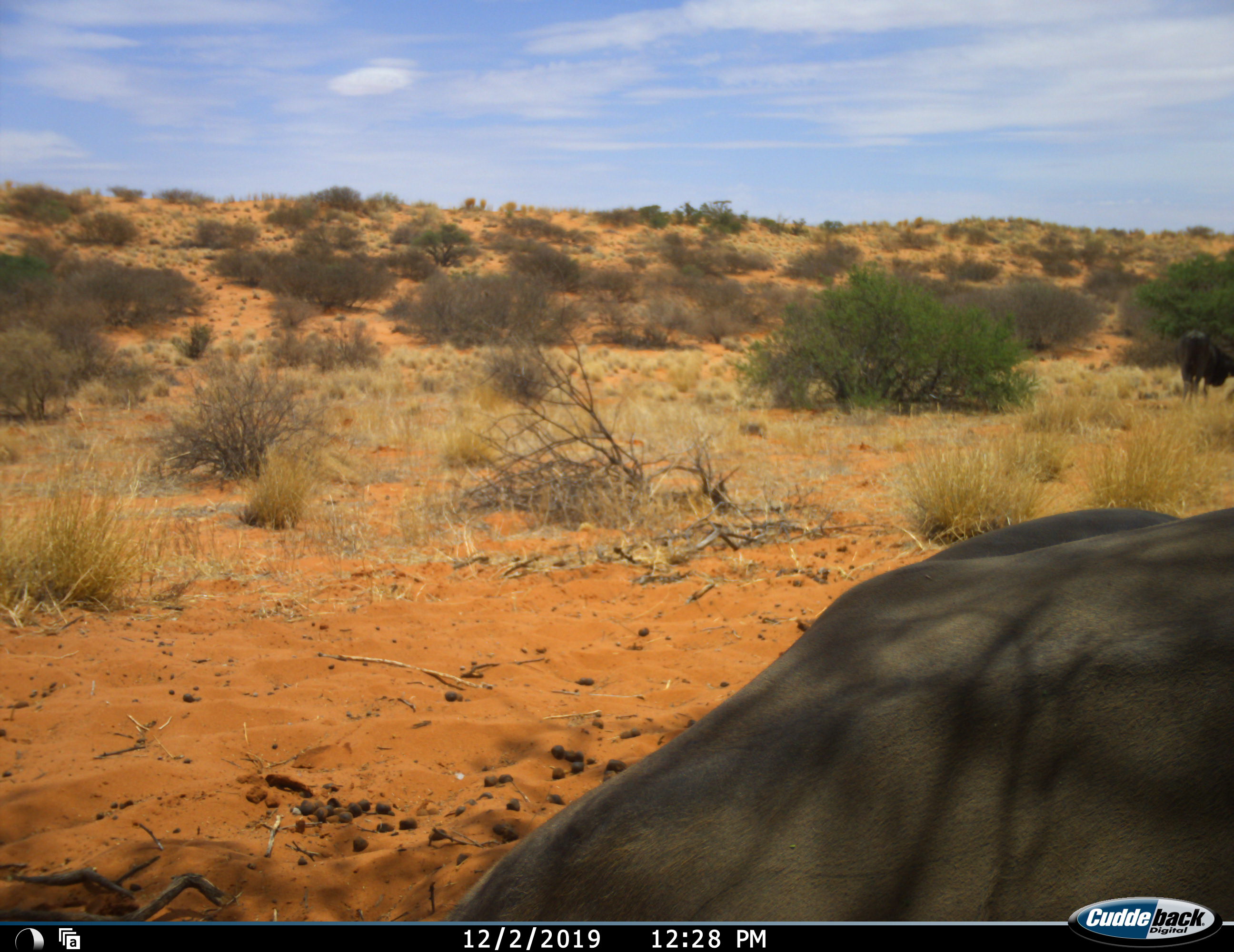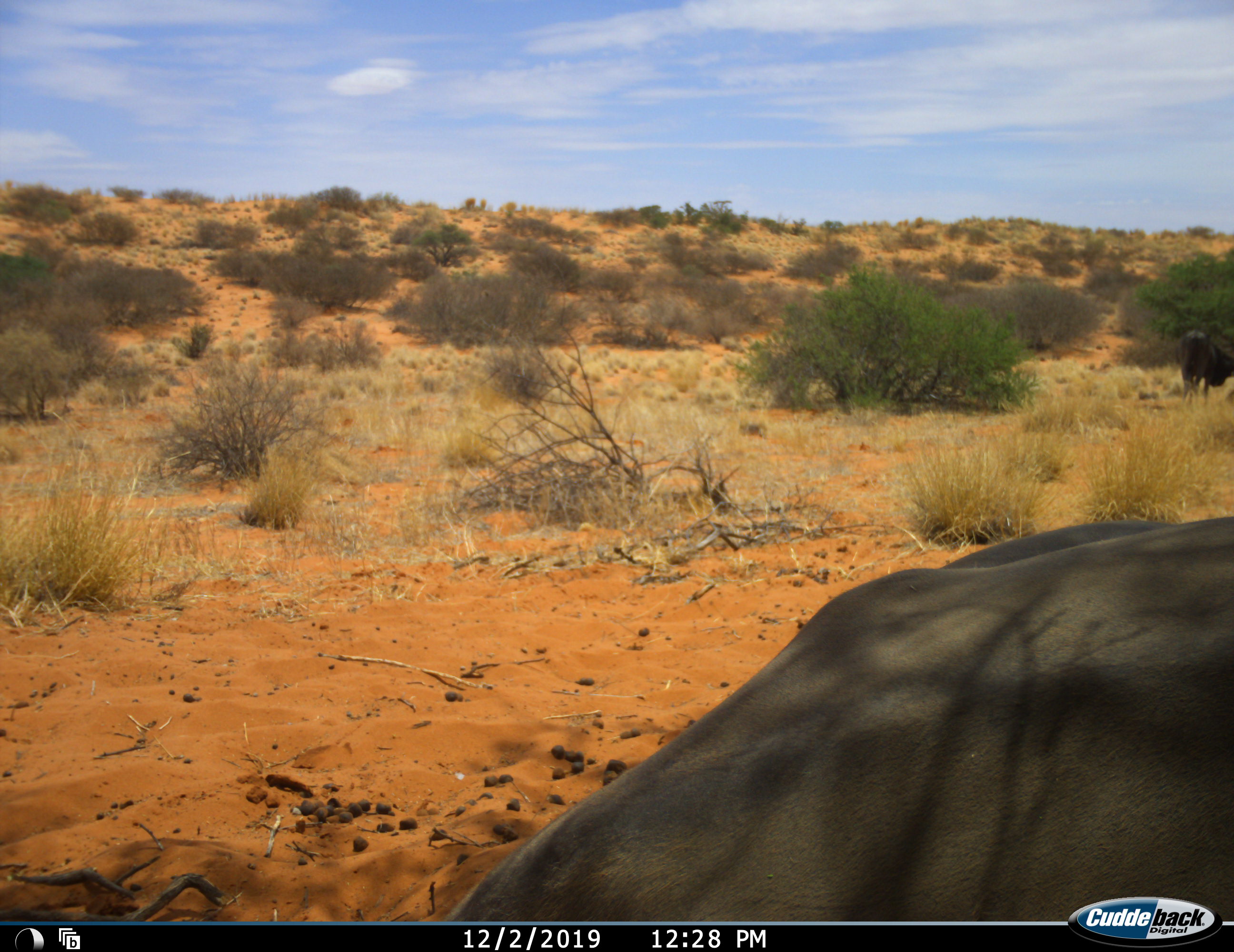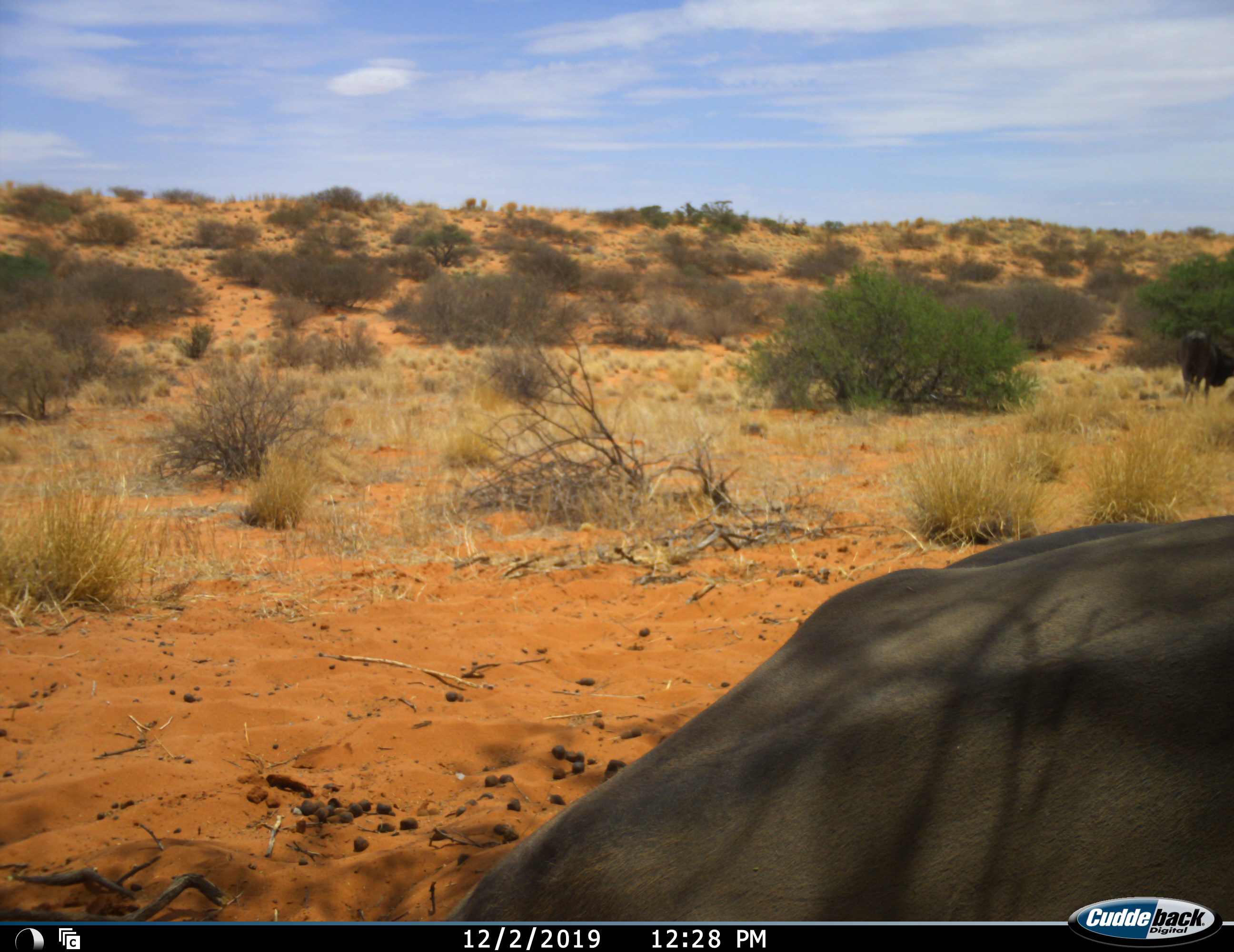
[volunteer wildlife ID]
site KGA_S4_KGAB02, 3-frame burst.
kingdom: Animalia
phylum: Chordata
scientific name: Vertebrata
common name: domestic animal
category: domesticanimal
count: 1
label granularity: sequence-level